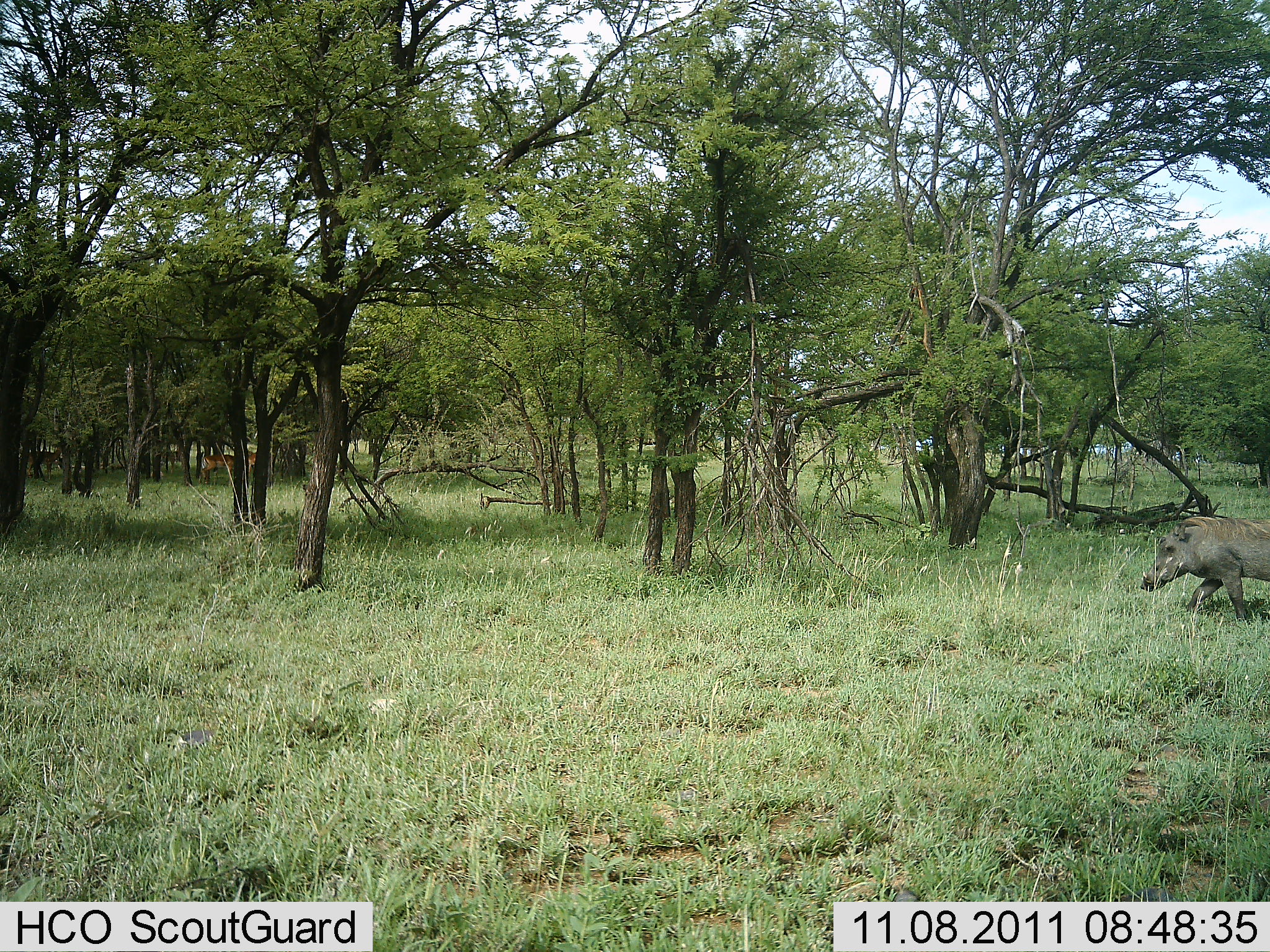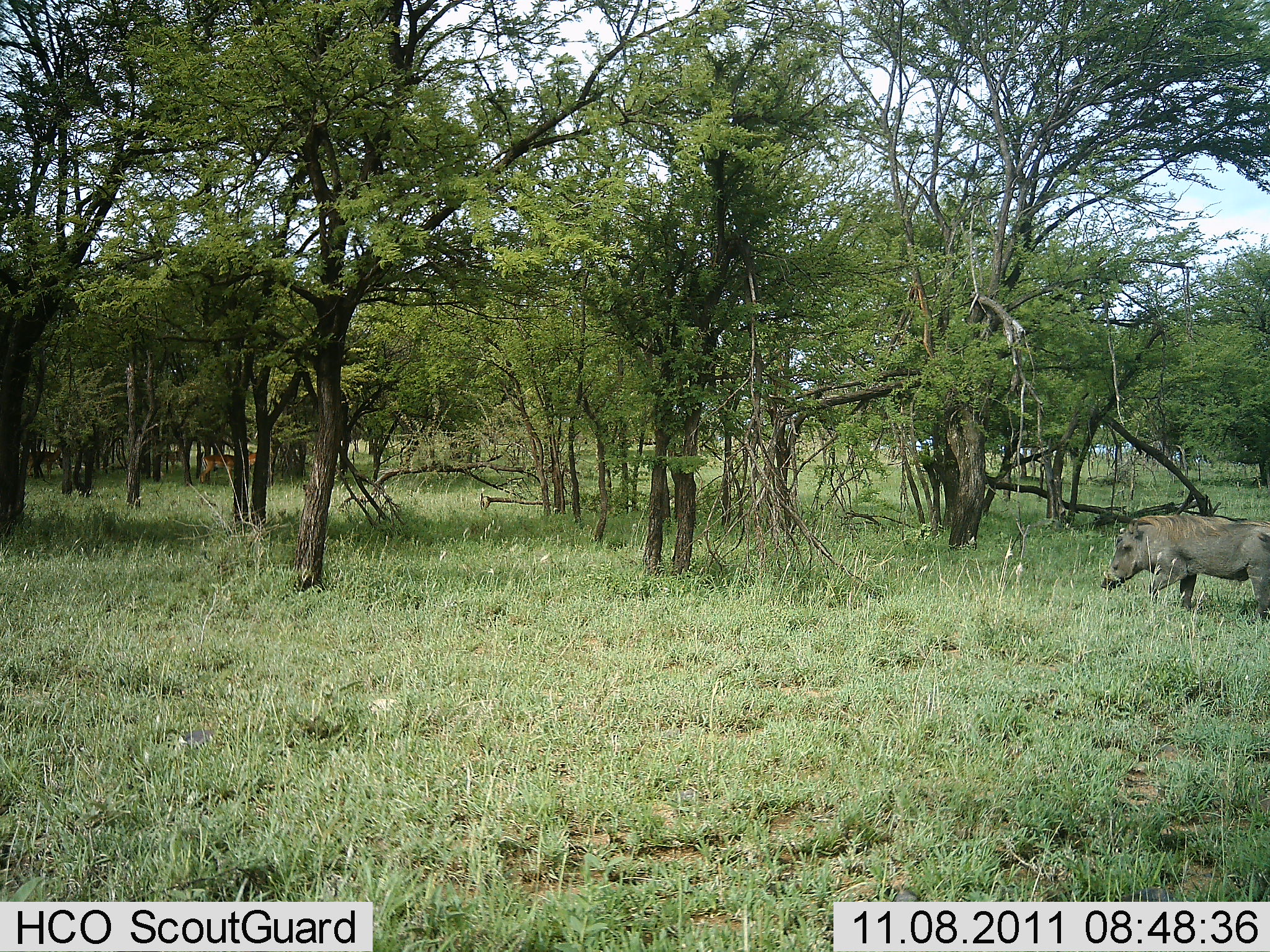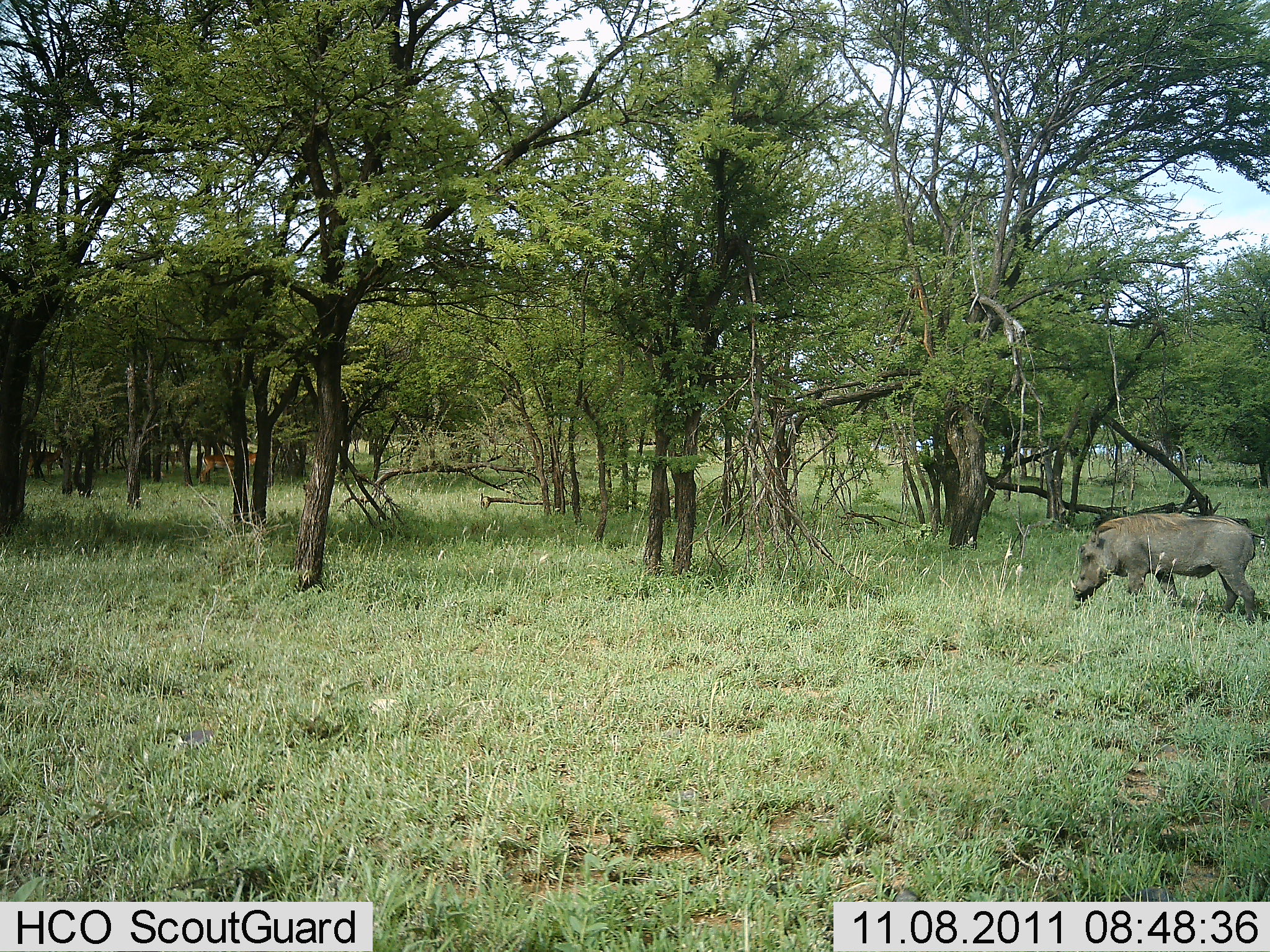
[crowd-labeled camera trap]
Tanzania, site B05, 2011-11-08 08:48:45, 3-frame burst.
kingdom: Animalia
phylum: Chordata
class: Mammalia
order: Artiodactyla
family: Suidae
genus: Phacochoerus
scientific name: Phacochoerus africanus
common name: warthog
Warthog (Phacochoerus africanus), count 1. Behavior (volunteer vote fractions): standing 0%, resting 0%, moving 94%, interacting 0%. Young present (vote fraction): 0%. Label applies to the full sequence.